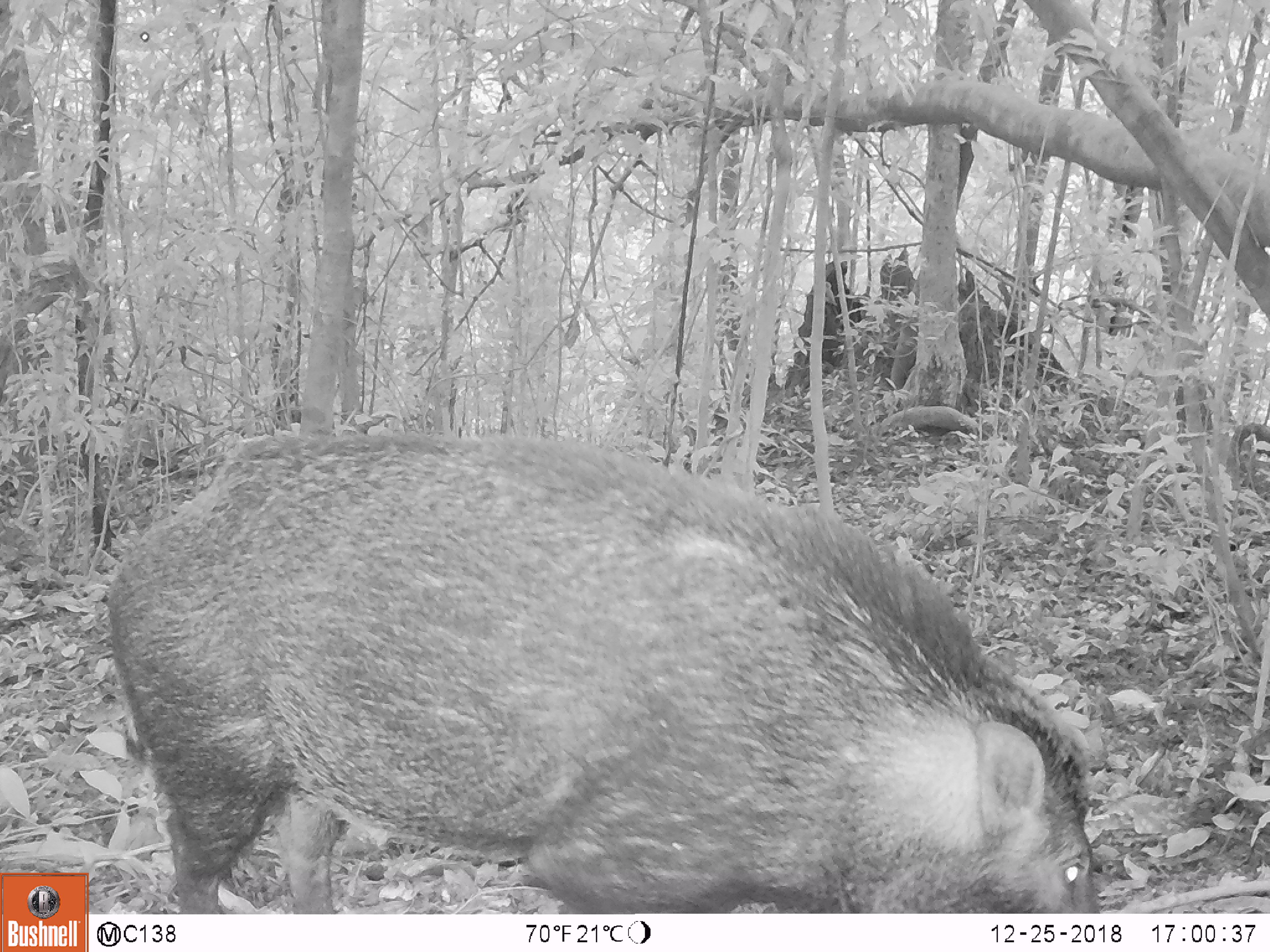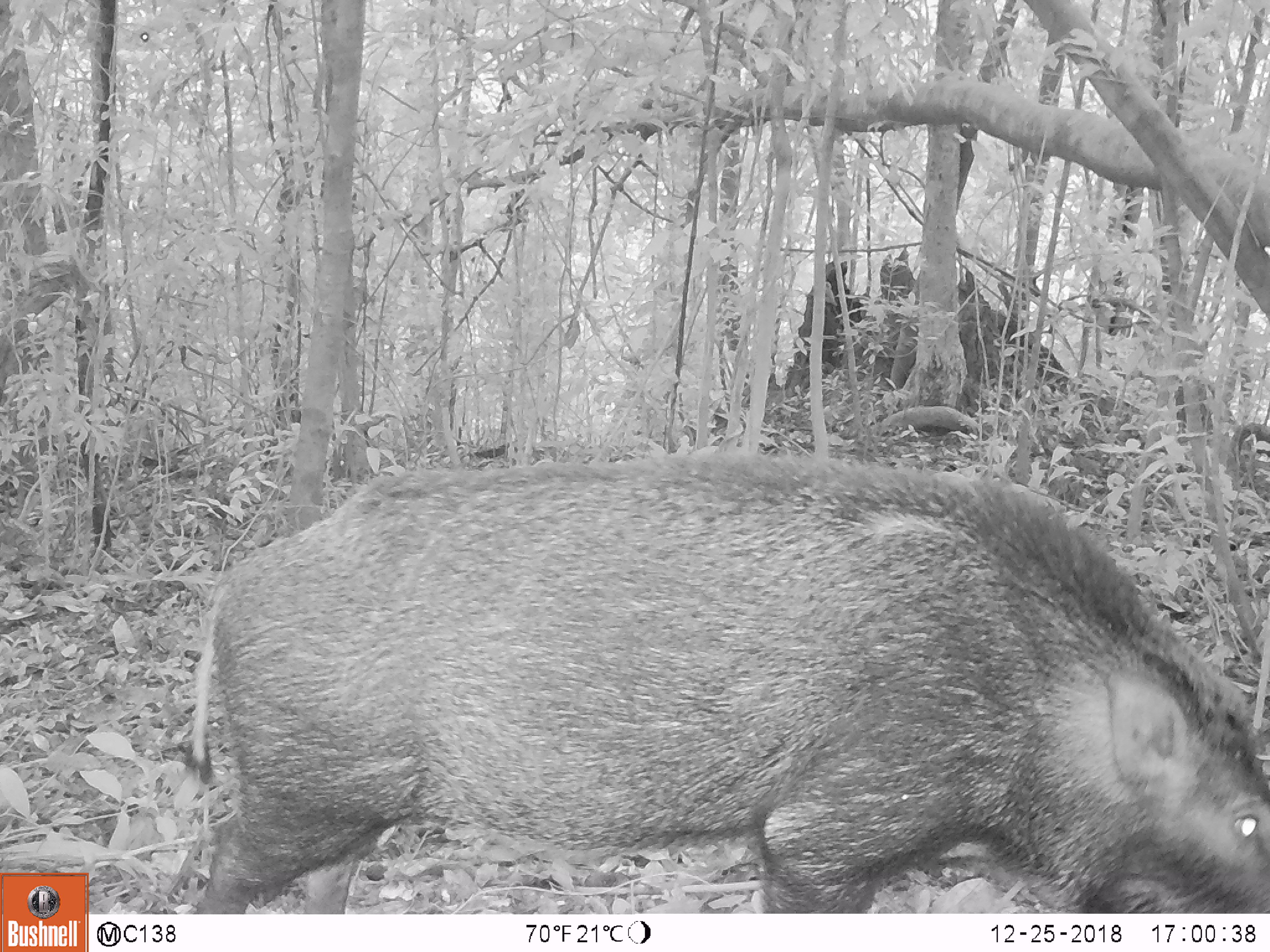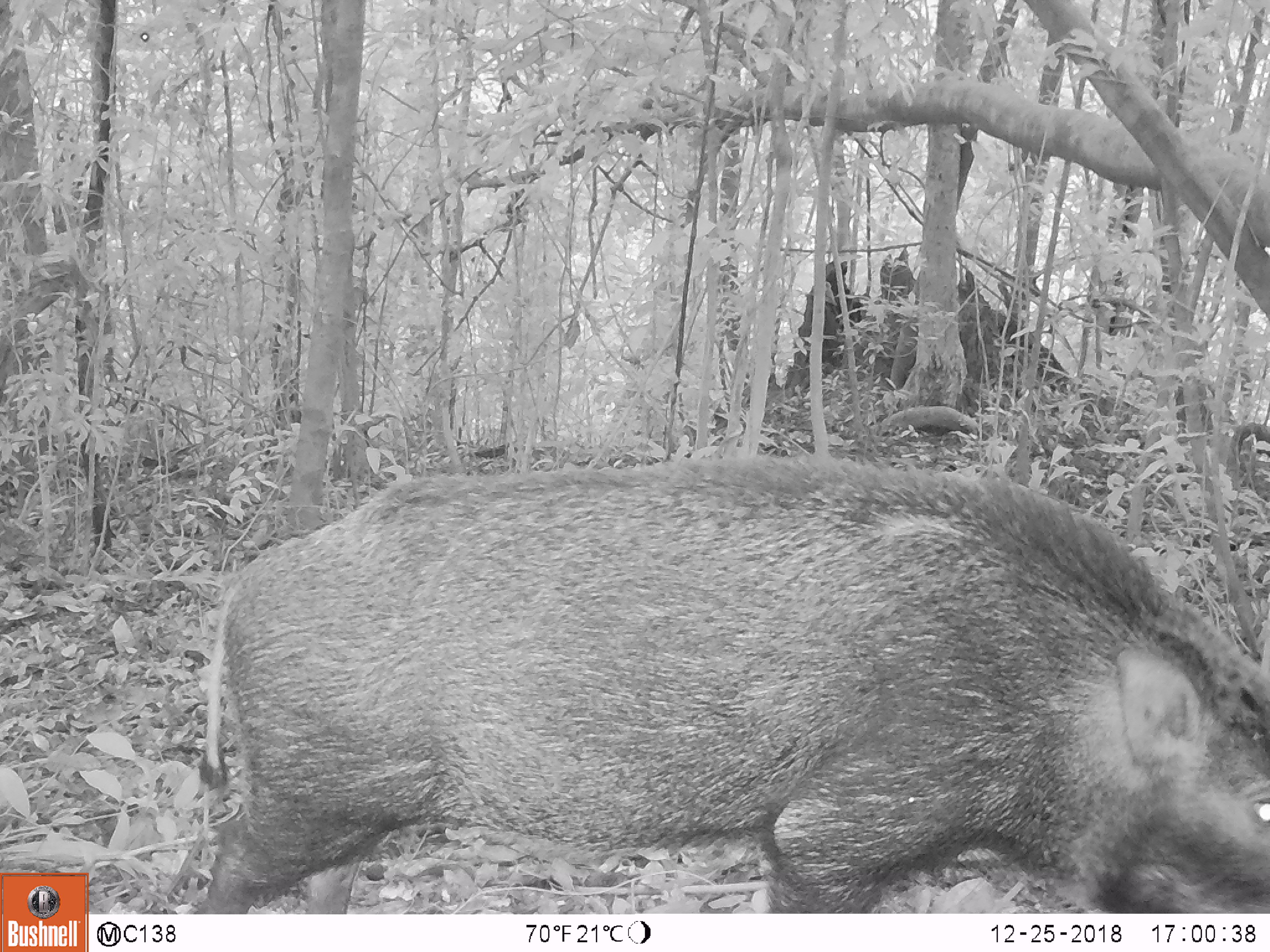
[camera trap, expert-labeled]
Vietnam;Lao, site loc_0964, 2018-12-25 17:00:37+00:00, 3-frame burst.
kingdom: Animalia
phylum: Chordata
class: Mammalia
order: Artiodactyla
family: Suidae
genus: Sus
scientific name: Sus scrofa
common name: eurasian wild pig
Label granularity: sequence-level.